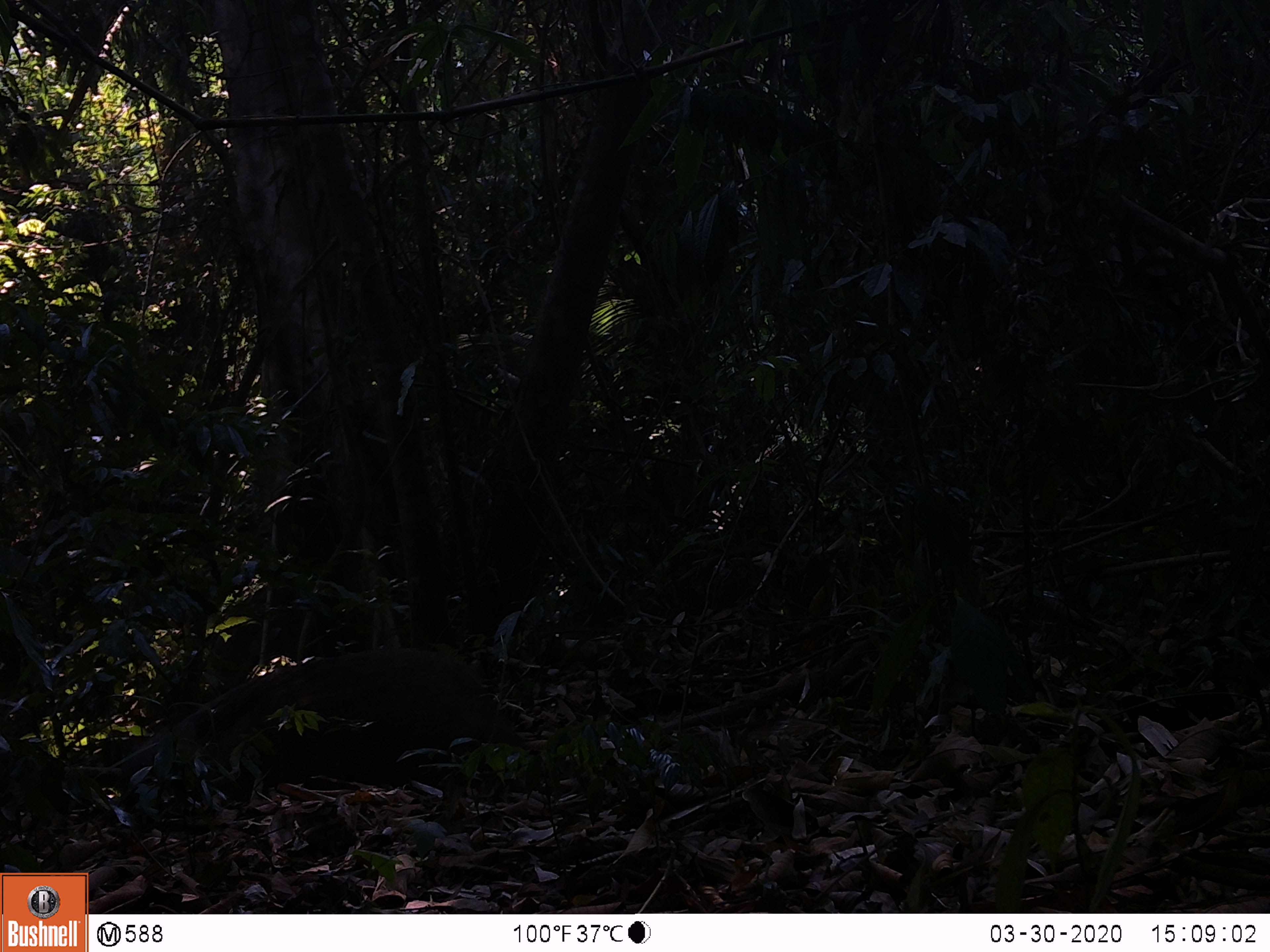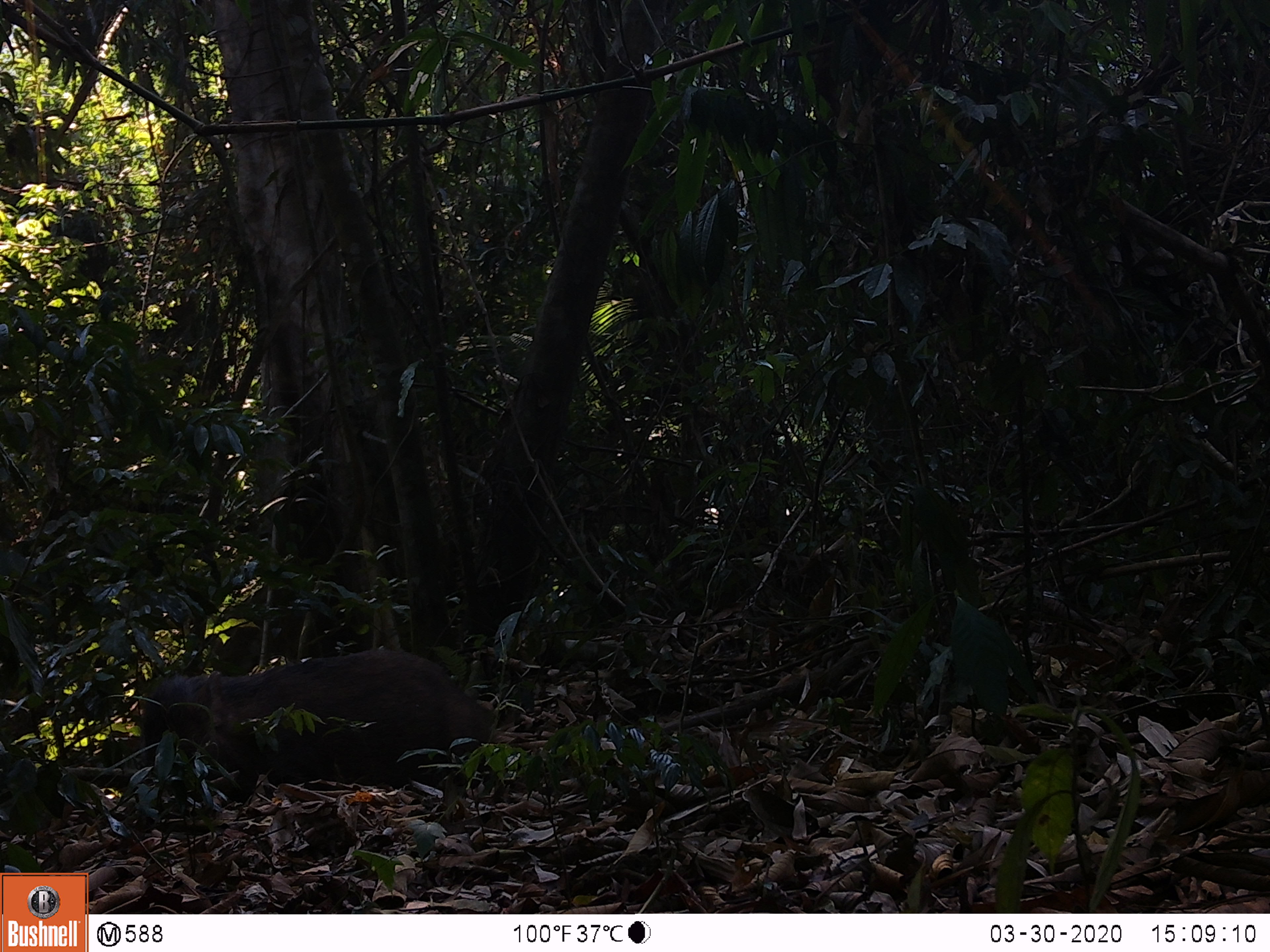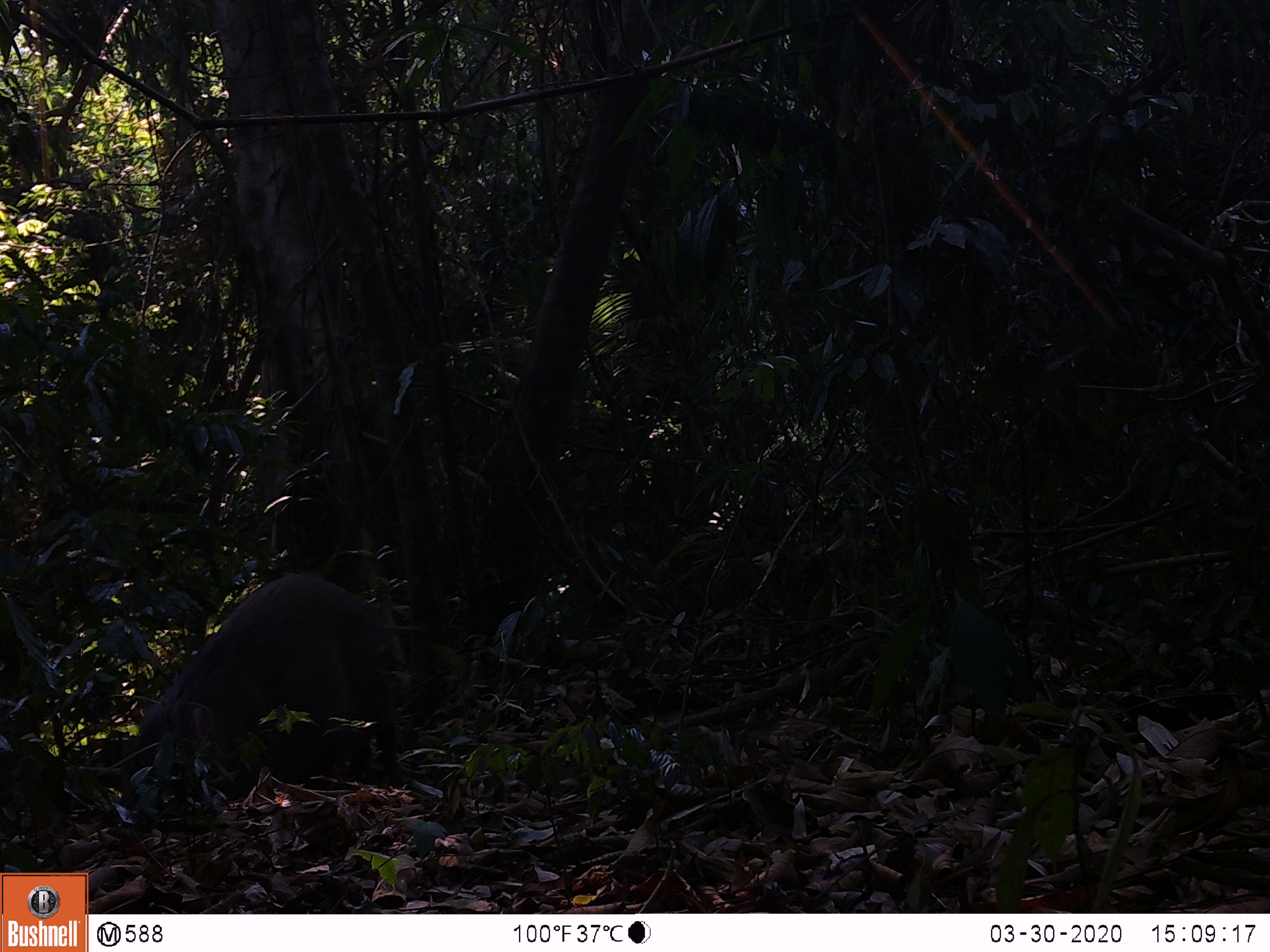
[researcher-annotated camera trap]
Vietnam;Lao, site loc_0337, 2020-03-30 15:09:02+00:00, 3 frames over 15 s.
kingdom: Animalia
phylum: Chordata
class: Mammalia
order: Artiodactyla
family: Suidae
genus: Sus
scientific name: Sus scrofa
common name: eurasian wild pig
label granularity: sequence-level